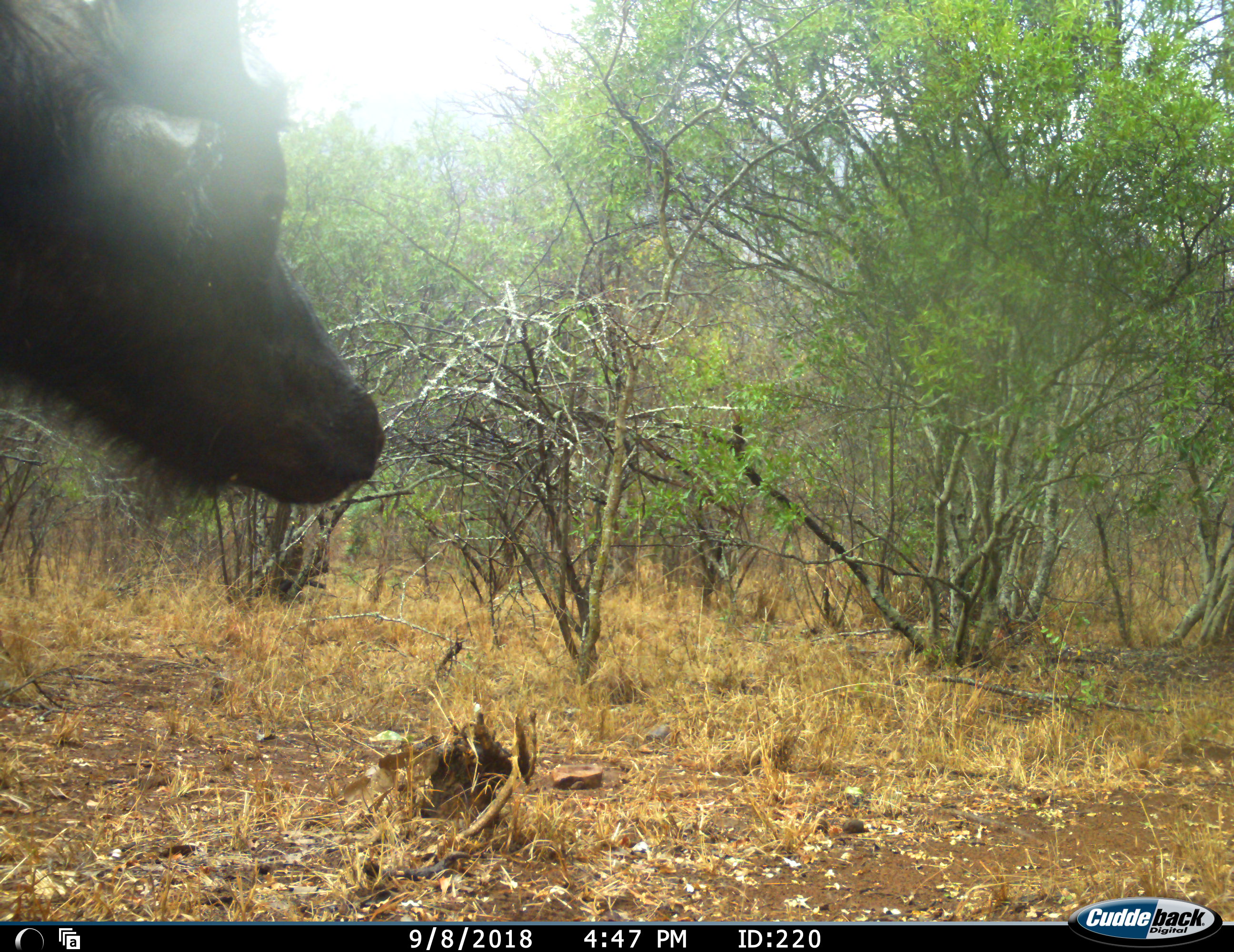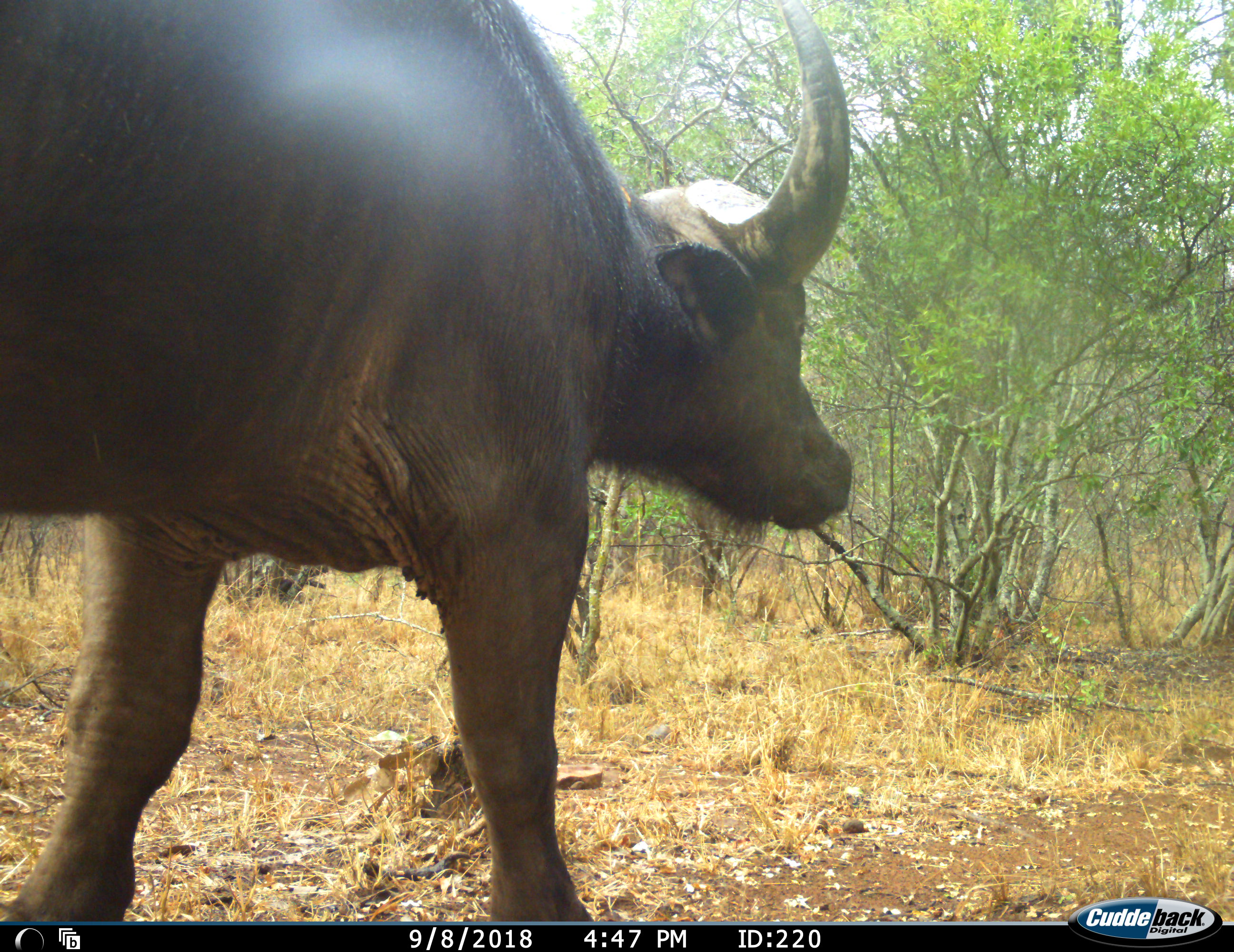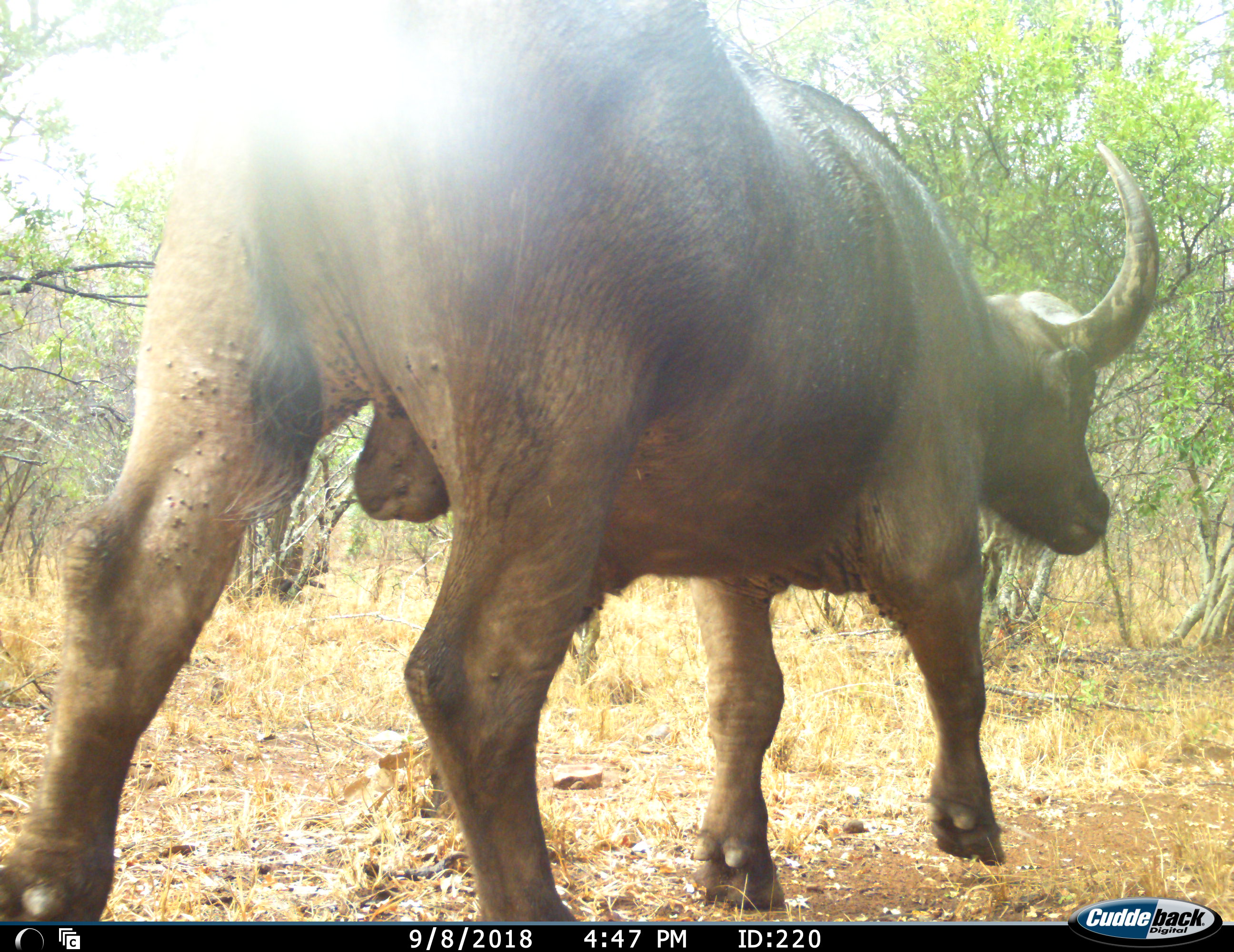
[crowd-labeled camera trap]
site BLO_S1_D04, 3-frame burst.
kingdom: Animalia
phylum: Chordata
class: Mammalia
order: Artiodactyla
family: Bovidae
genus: Syncerus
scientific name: Syncerus caffer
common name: african buffalo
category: buffalo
Buffalo (african buffalo) (Syncerus caffer), count 1. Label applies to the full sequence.